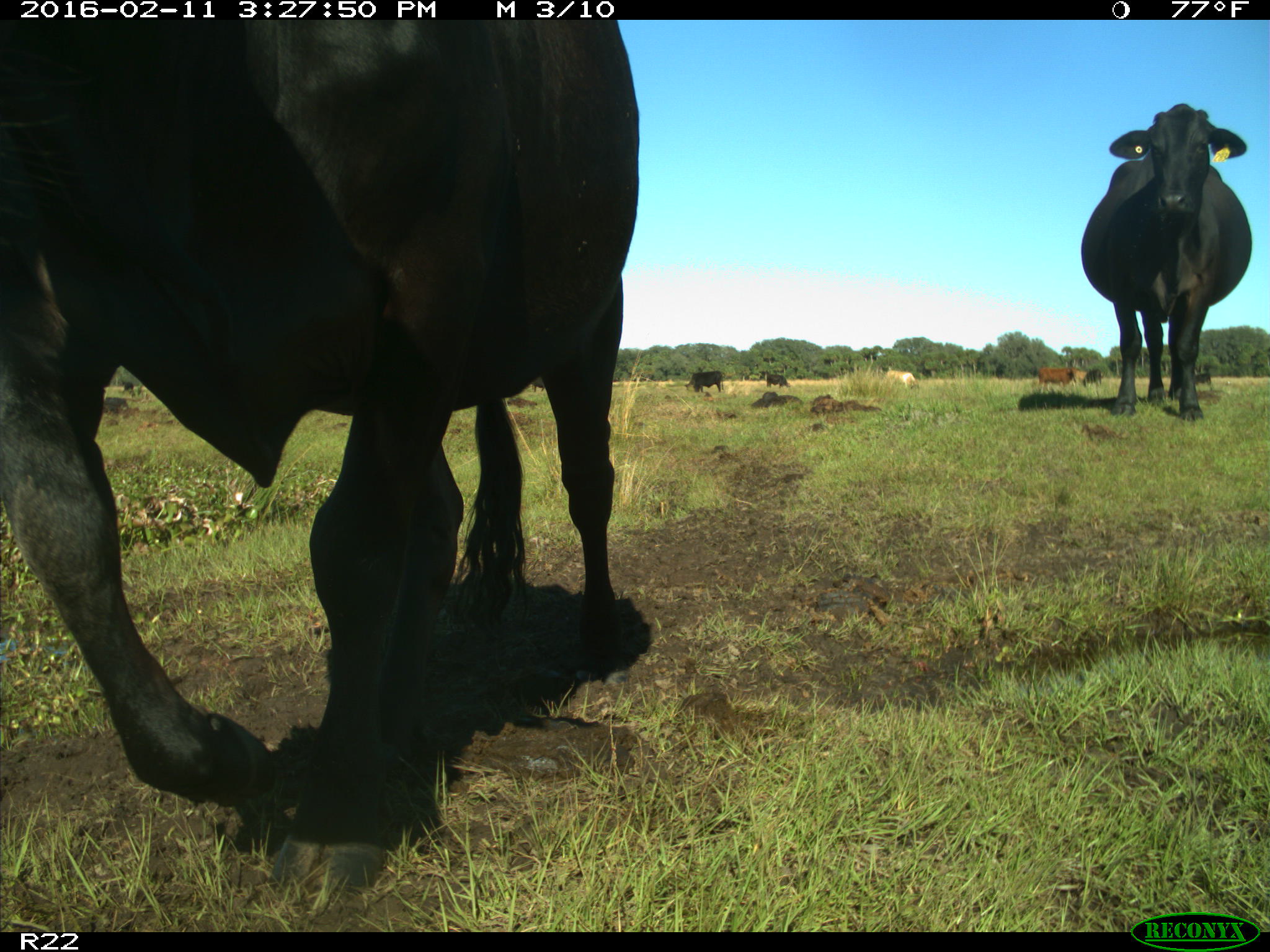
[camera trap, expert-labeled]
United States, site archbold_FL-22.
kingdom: Animalia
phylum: Chordata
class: Mammalia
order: Artiodactyla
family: Bovidae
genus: Bos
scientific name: Bos taurus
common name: domestic cow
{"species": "Bos taurus (domestic cow)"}